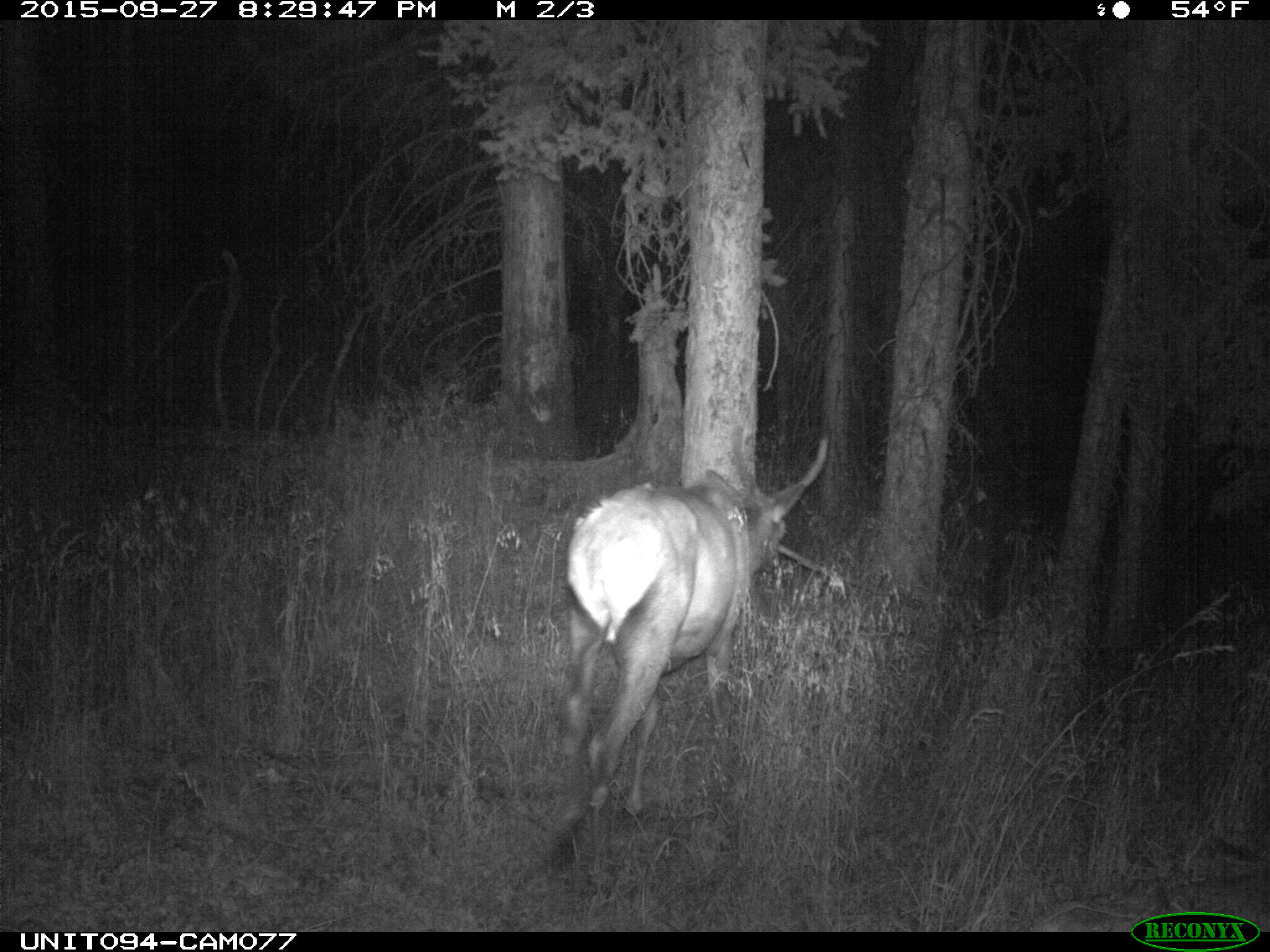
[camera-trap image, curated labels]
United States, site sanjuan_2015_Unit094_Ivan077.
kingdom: Animalia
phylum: Chordata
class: Mammalia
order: Artiodactyla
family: Cervidae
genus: Cervus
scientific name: Cervus elaphus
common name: red deer